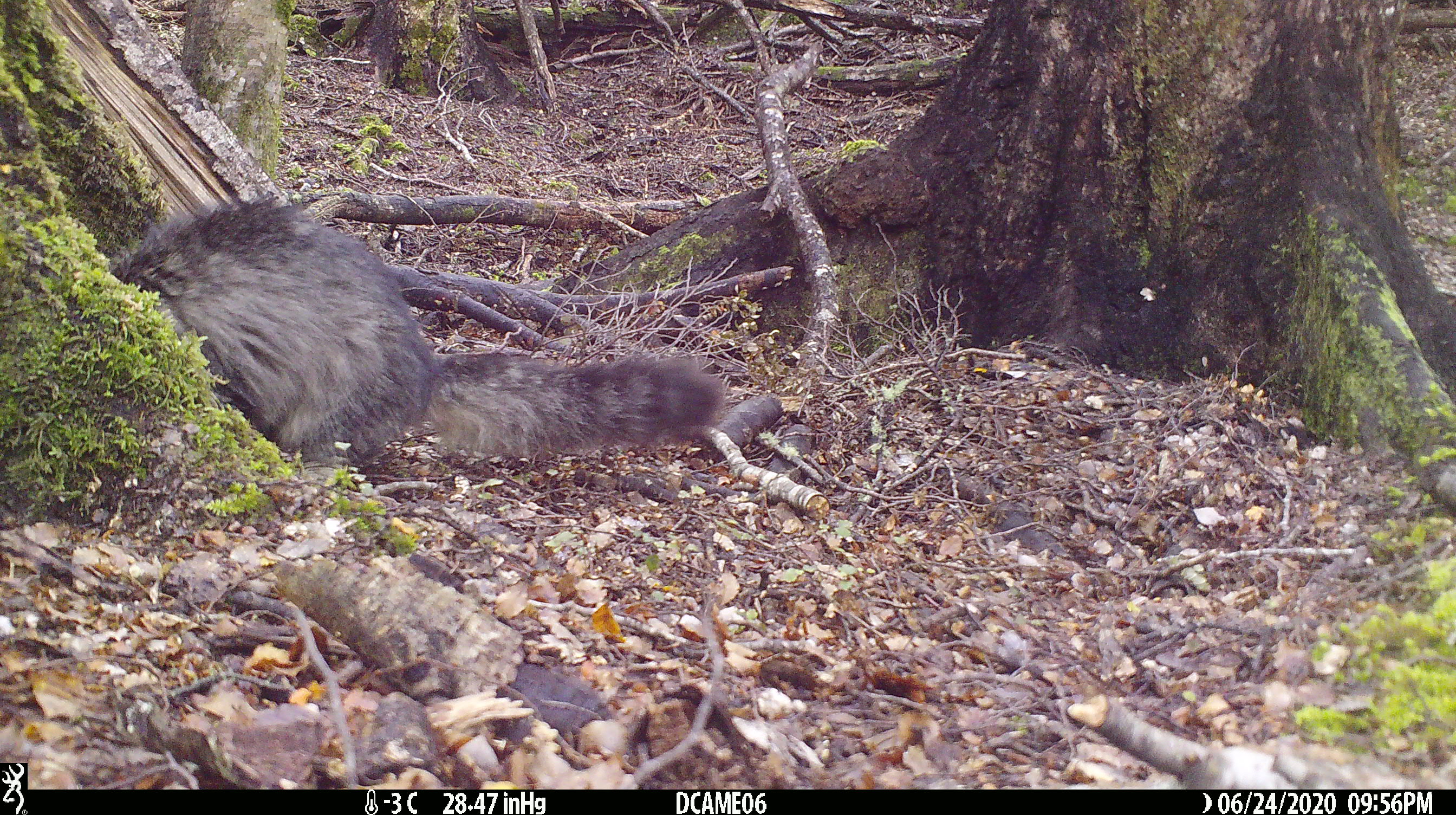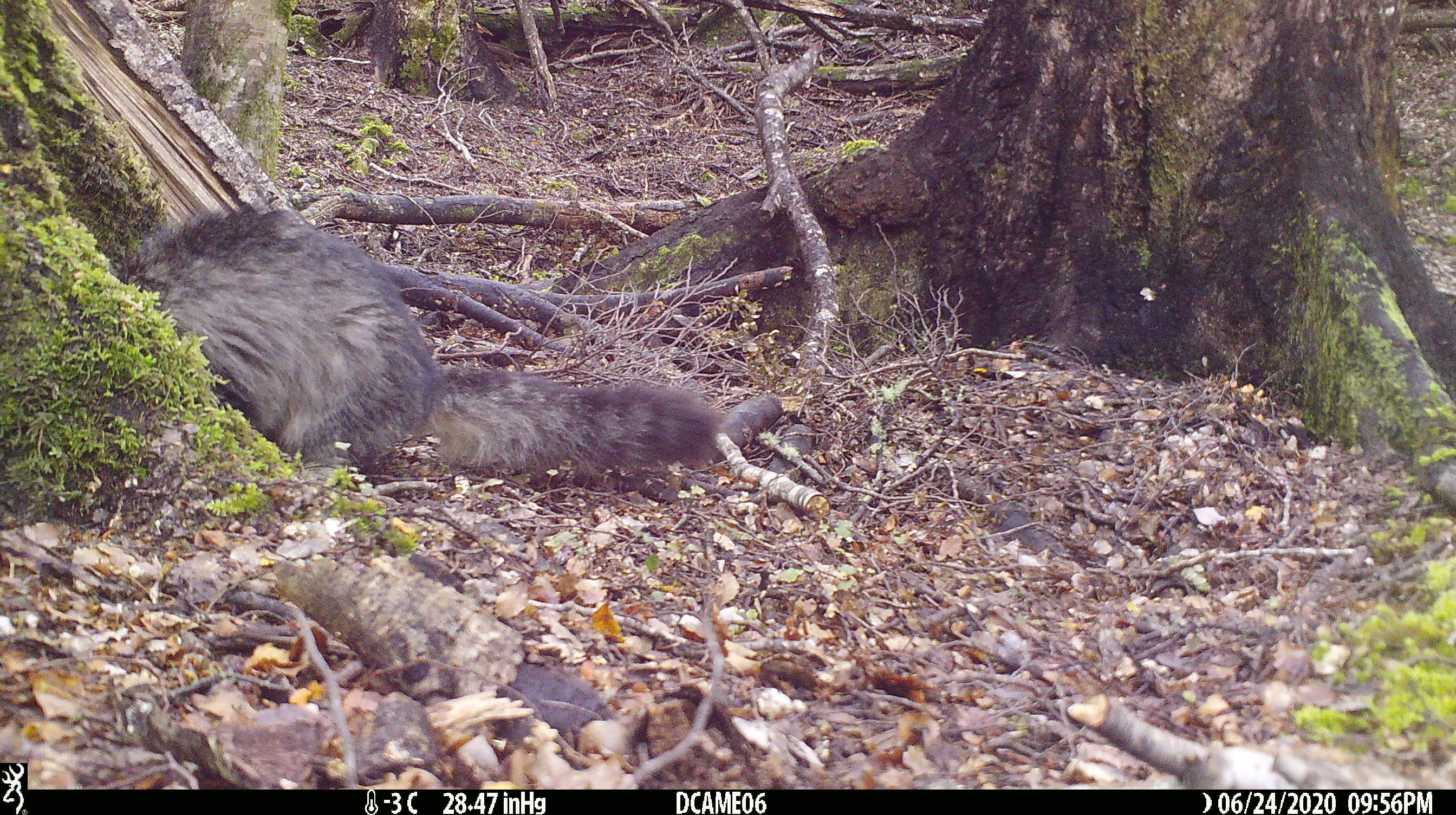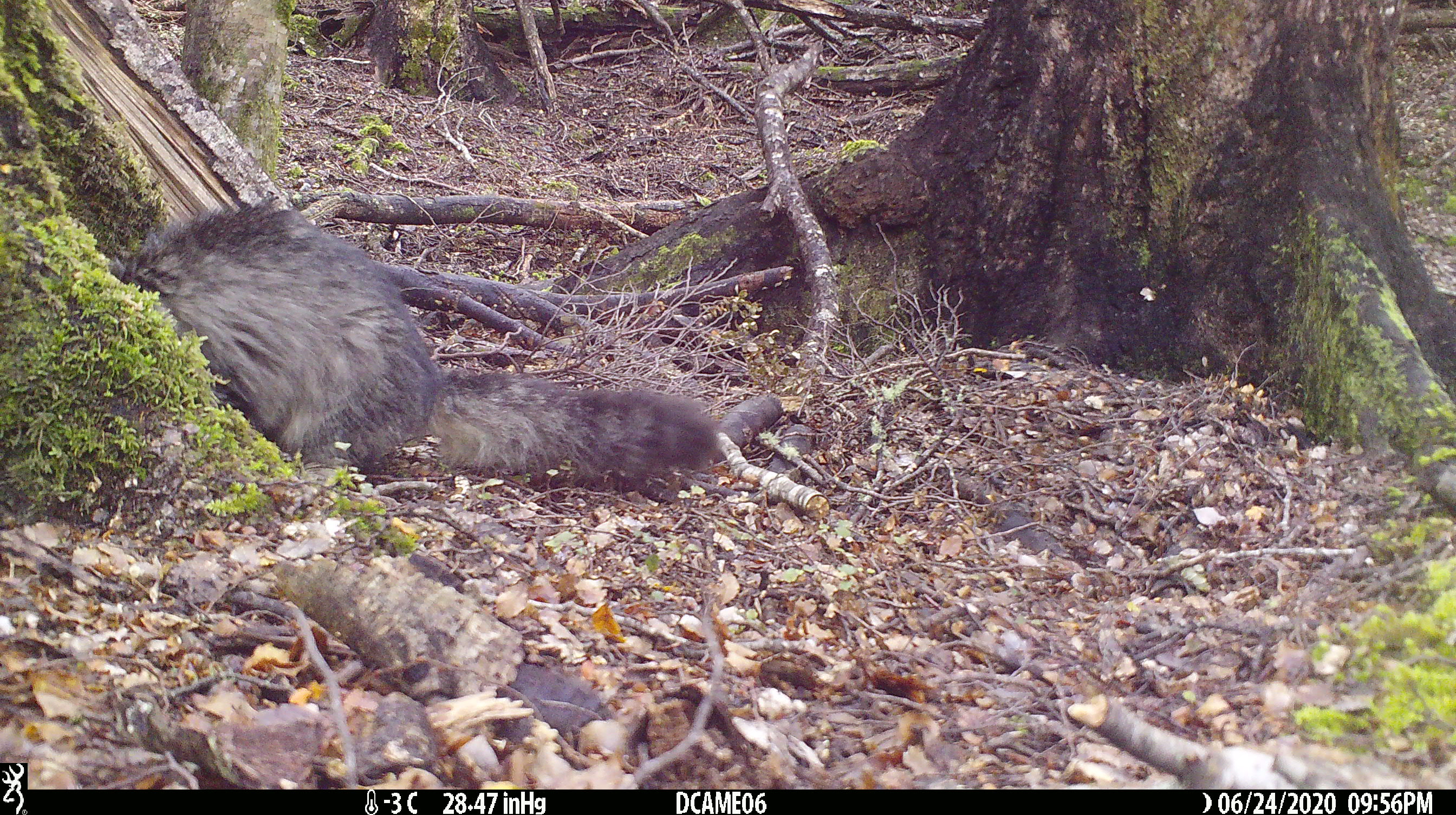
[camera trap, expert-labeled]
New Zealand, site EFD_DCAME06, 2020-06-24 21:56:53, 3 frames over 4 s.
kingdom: Animalia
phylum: Chordata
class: Mammalia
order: Carnivora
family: Felidae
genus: Felis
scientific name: Felis catus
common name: domestic cat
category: cat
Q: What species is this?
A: Cat (domestic cat) (Felis catus).